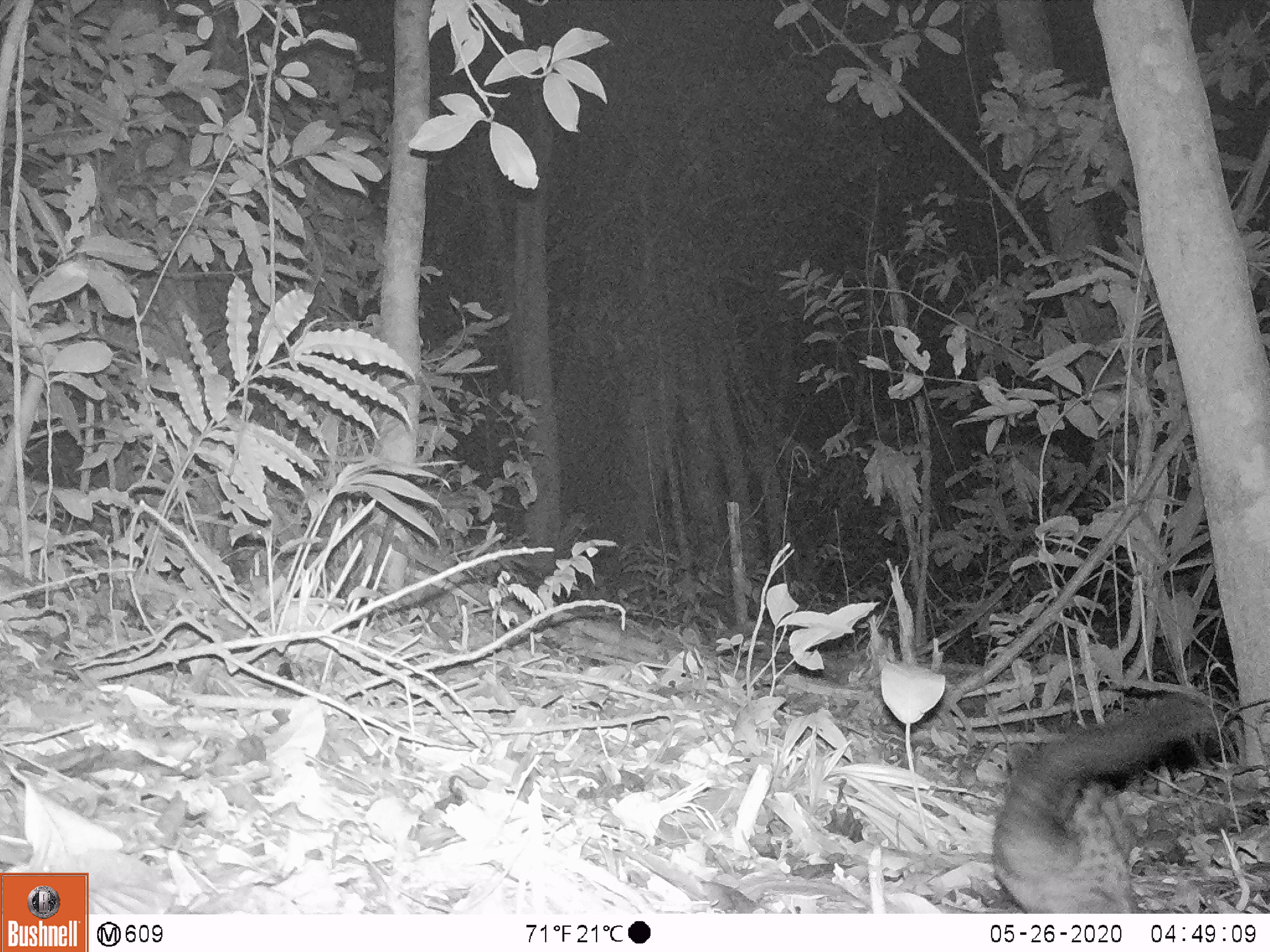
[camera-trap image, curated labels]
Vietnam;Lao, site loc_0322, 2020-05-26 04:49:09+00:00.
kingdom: Animalia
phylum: Chordata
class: Mammalia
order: Carnivora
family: Viverridae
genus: Paradoxurus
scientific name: Paradoxurus hermaphroditus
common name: common palm civet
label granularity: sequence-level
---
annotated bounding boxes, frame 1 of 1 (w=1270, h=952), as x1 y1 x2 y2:
common palm civet: 990 693 1221 914